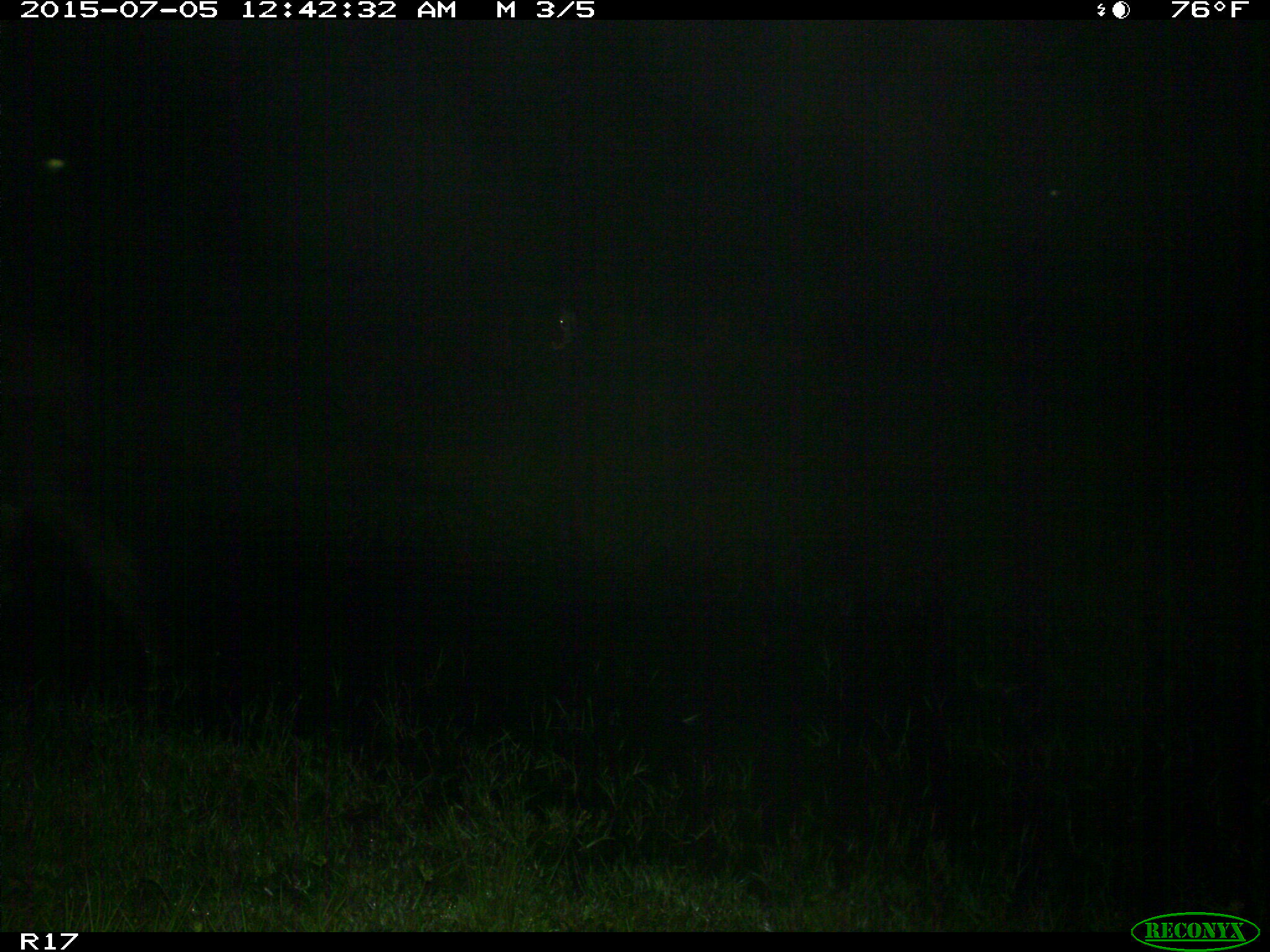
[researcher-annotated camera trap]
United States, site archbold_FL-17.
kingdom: Animalia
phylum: Chordata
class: Mammalia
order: Artiodactyla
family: Bovidae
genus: Bos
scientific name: Bos taurus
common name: domestic cow